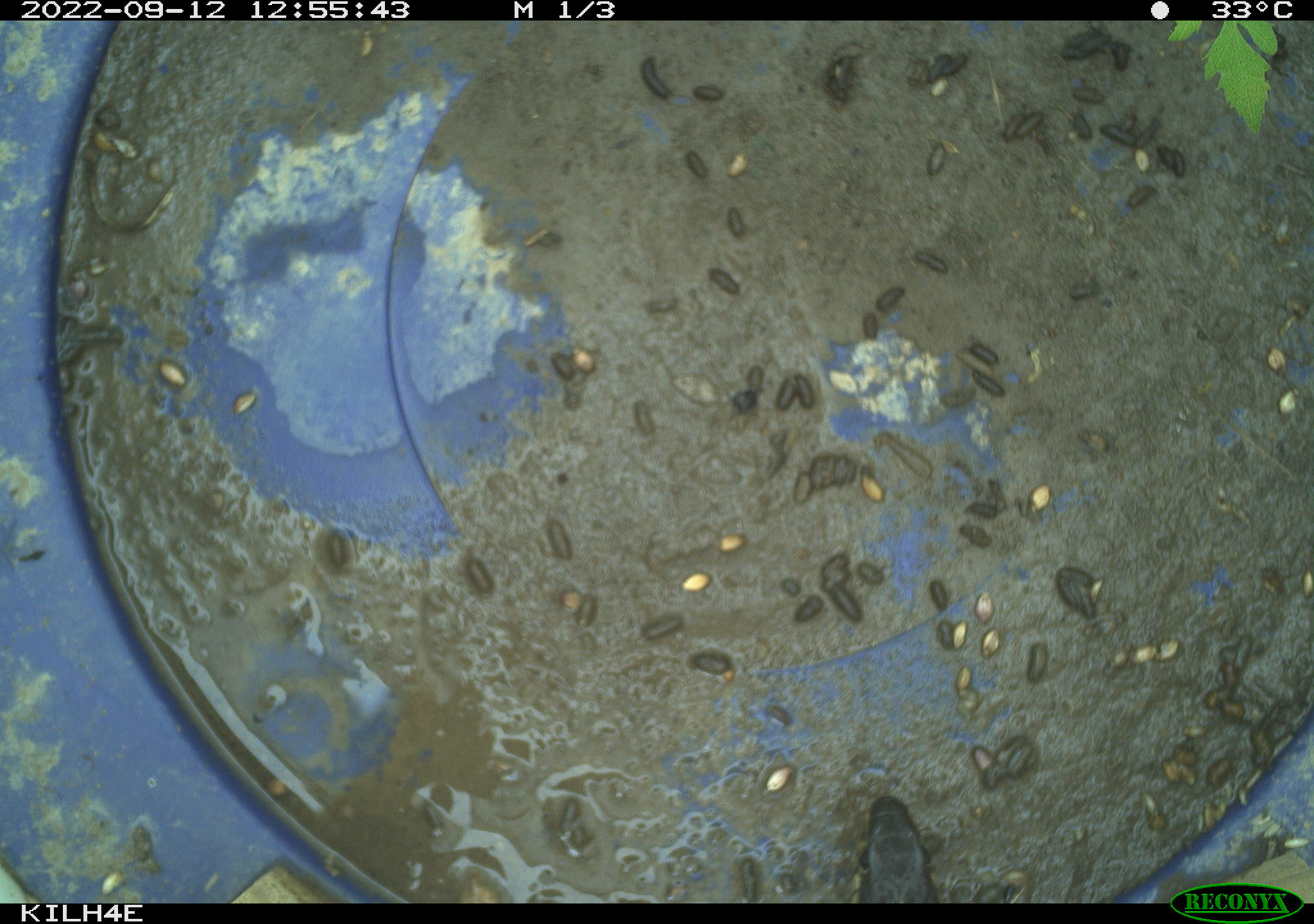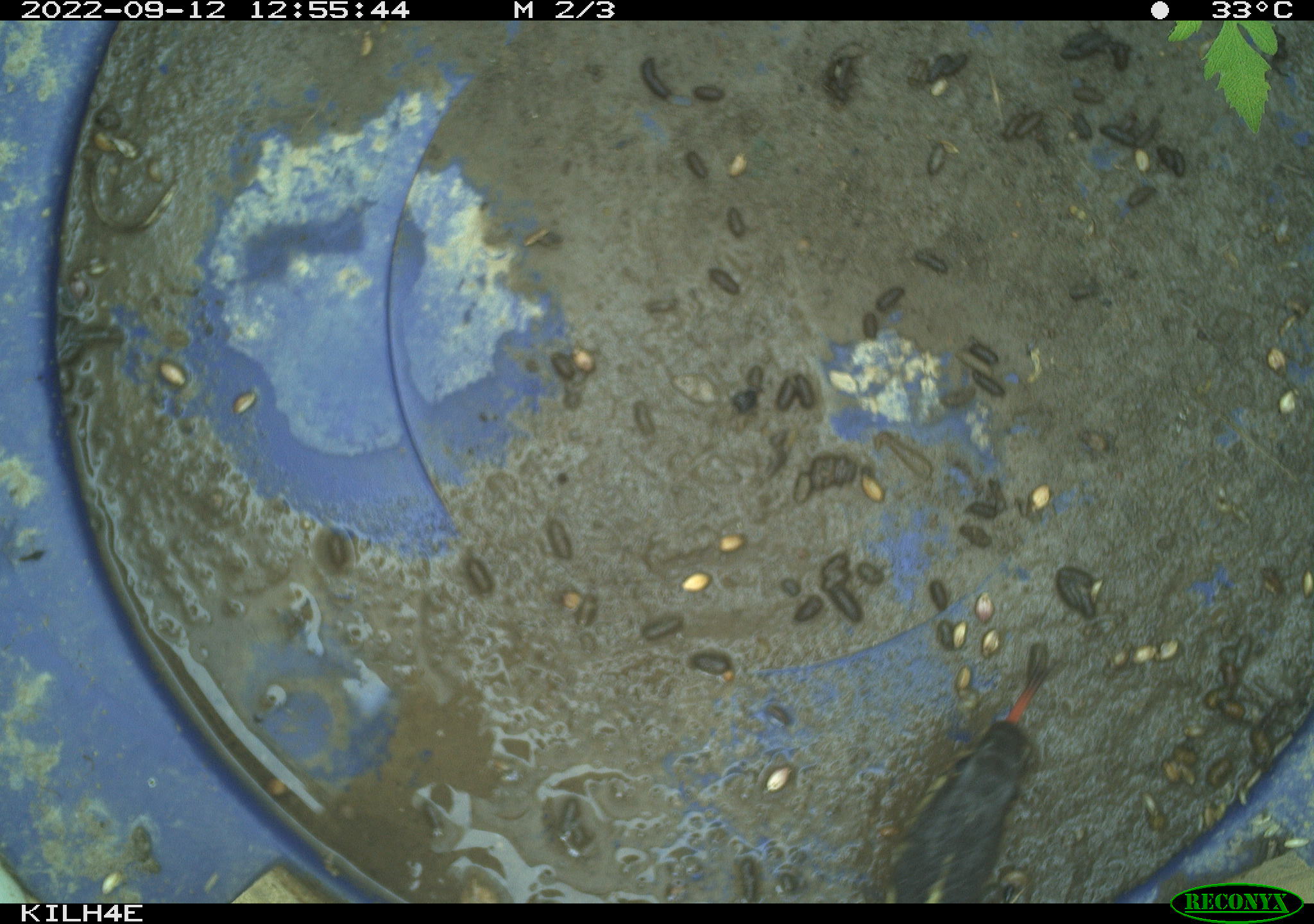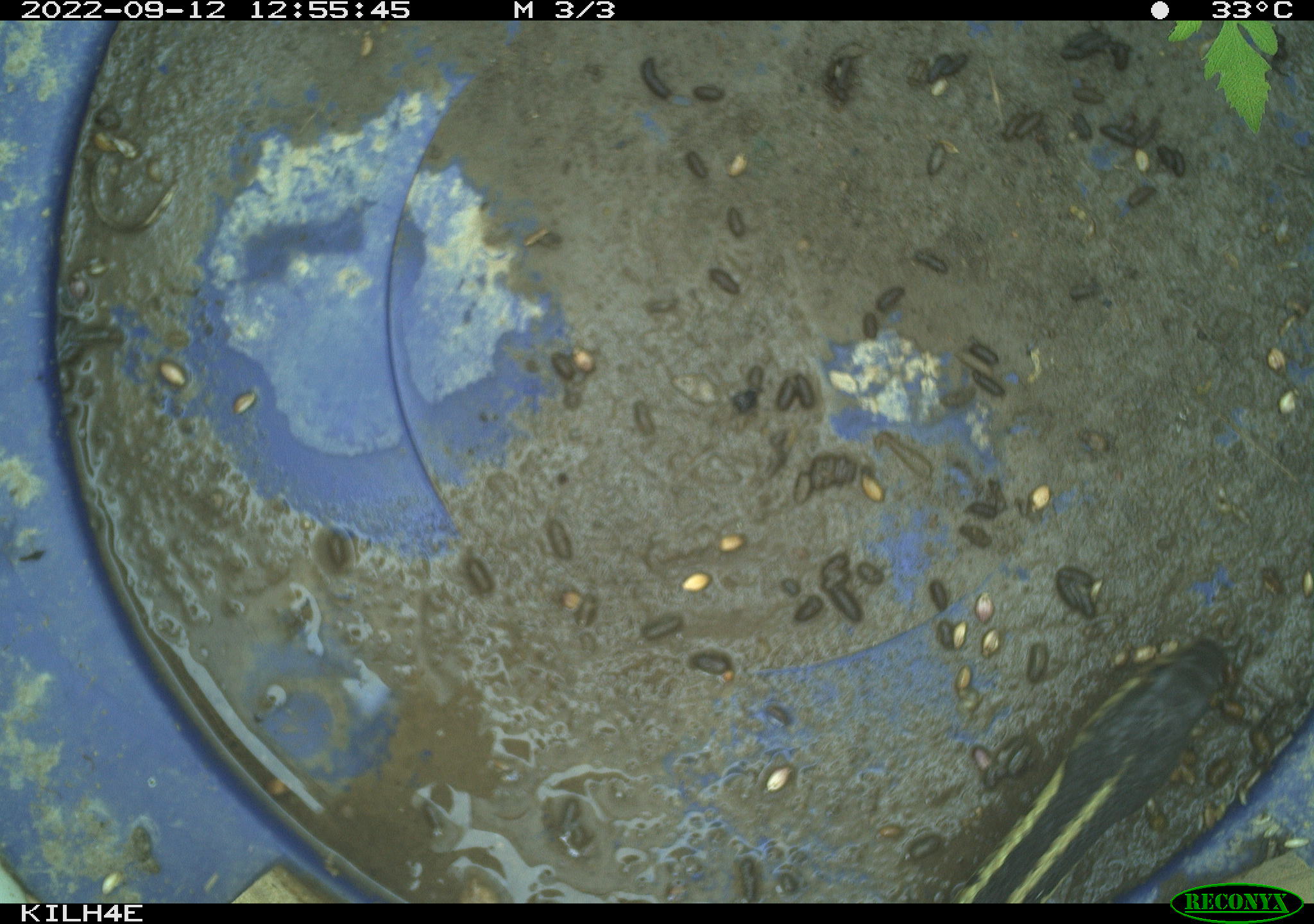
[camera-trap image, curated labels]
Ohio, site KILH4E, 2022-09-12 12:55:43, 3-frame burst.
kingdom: Animalia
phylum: Chordata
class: Reptilia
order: Squamata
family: Colubridae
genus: Thamnophis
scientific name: Thamnophis sirtalis sirtalis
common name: eastern gartersnake